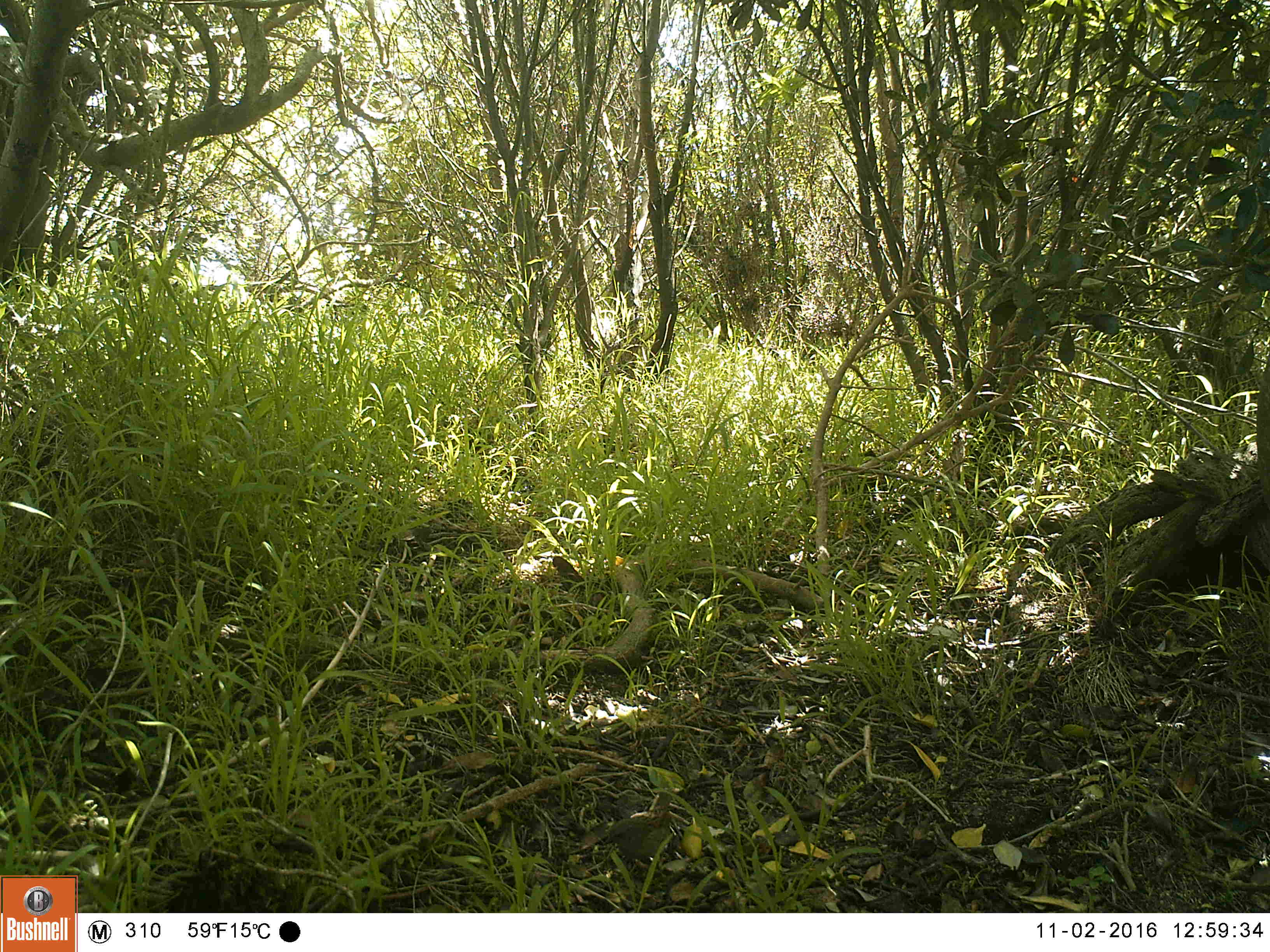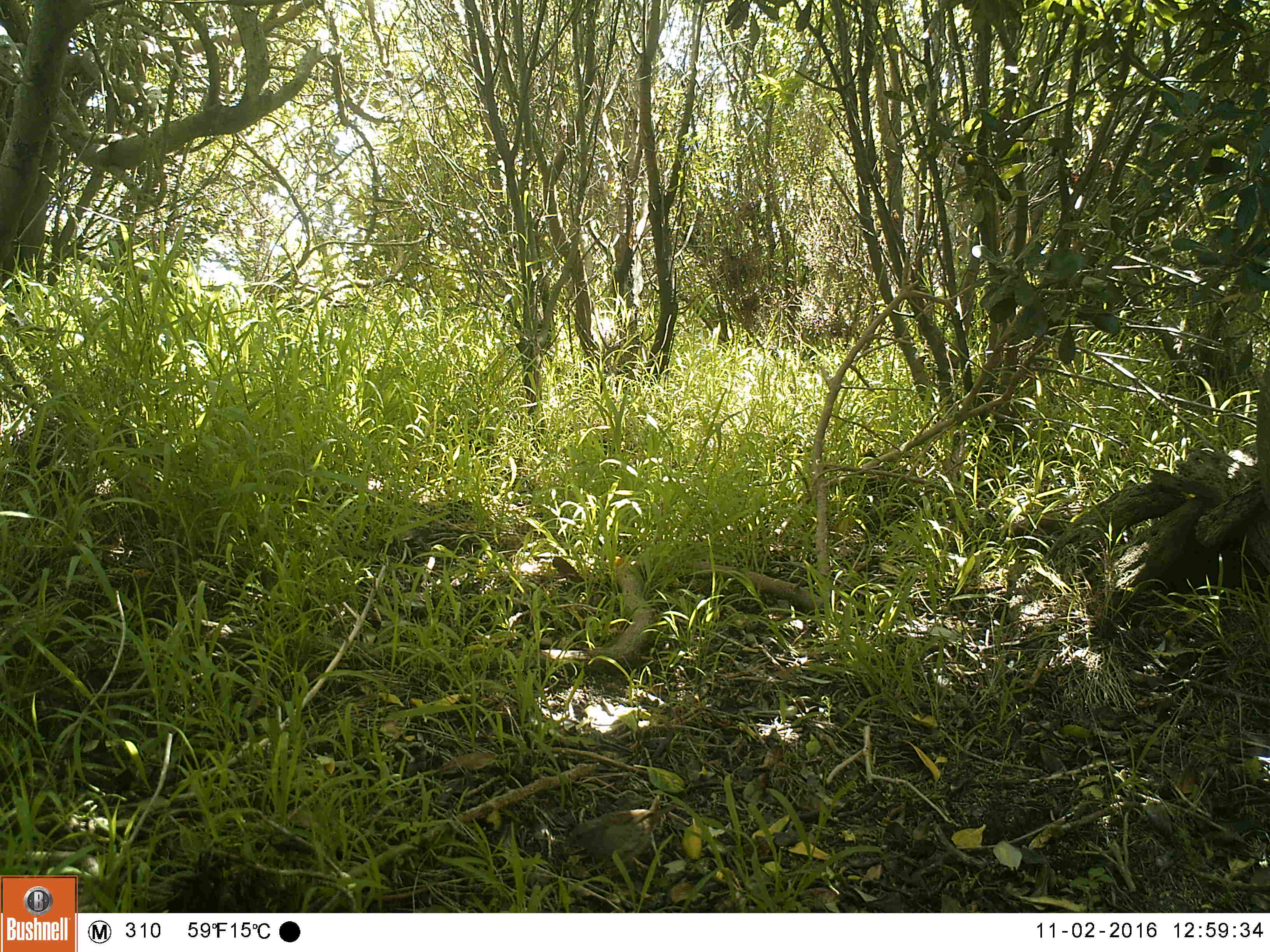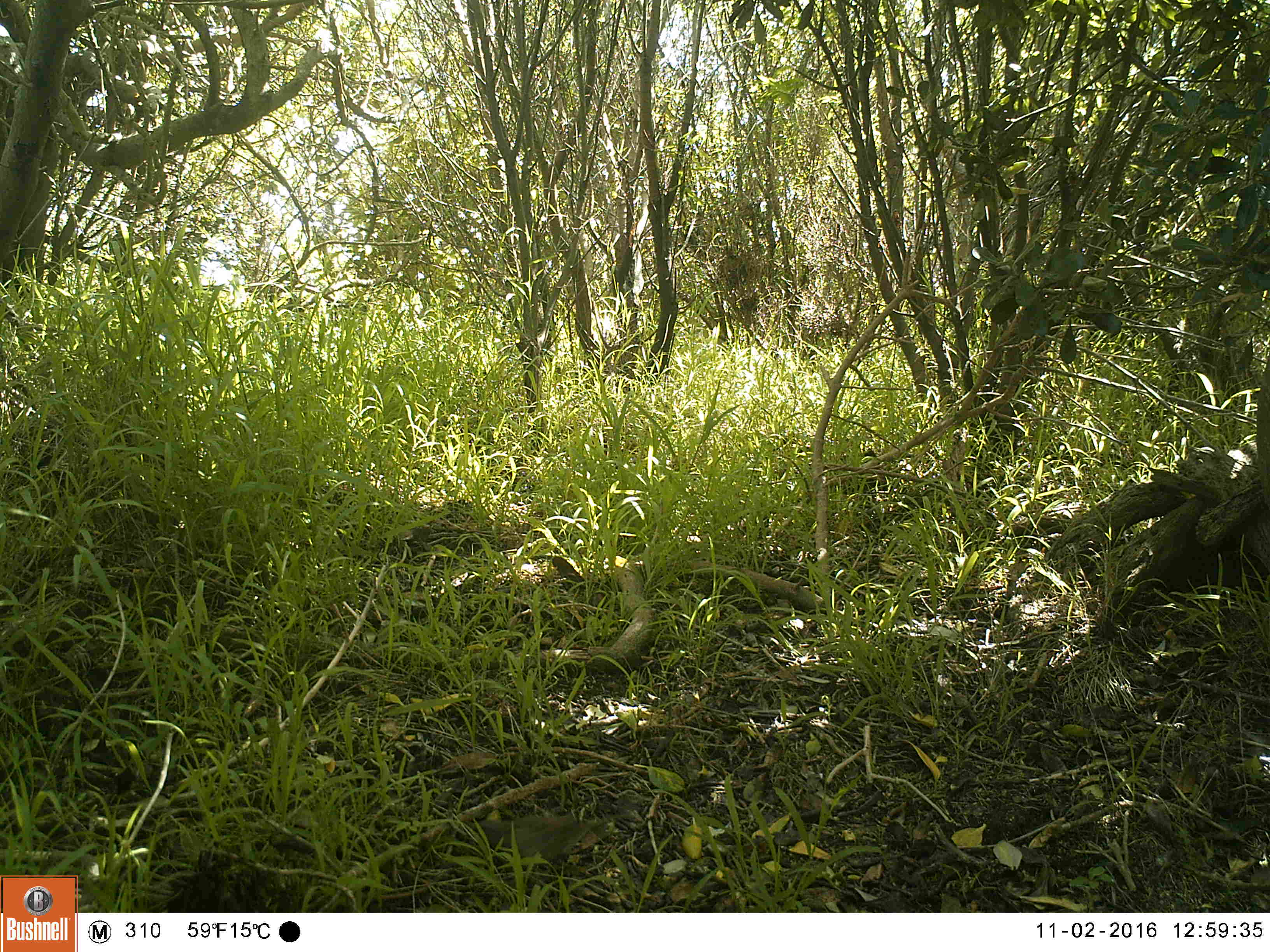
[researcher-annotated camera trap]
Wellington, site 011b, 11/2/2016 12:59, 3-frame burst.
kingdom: Animalia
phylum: Chordata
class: Aves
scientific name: Aves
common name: bird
Bird (Aves).